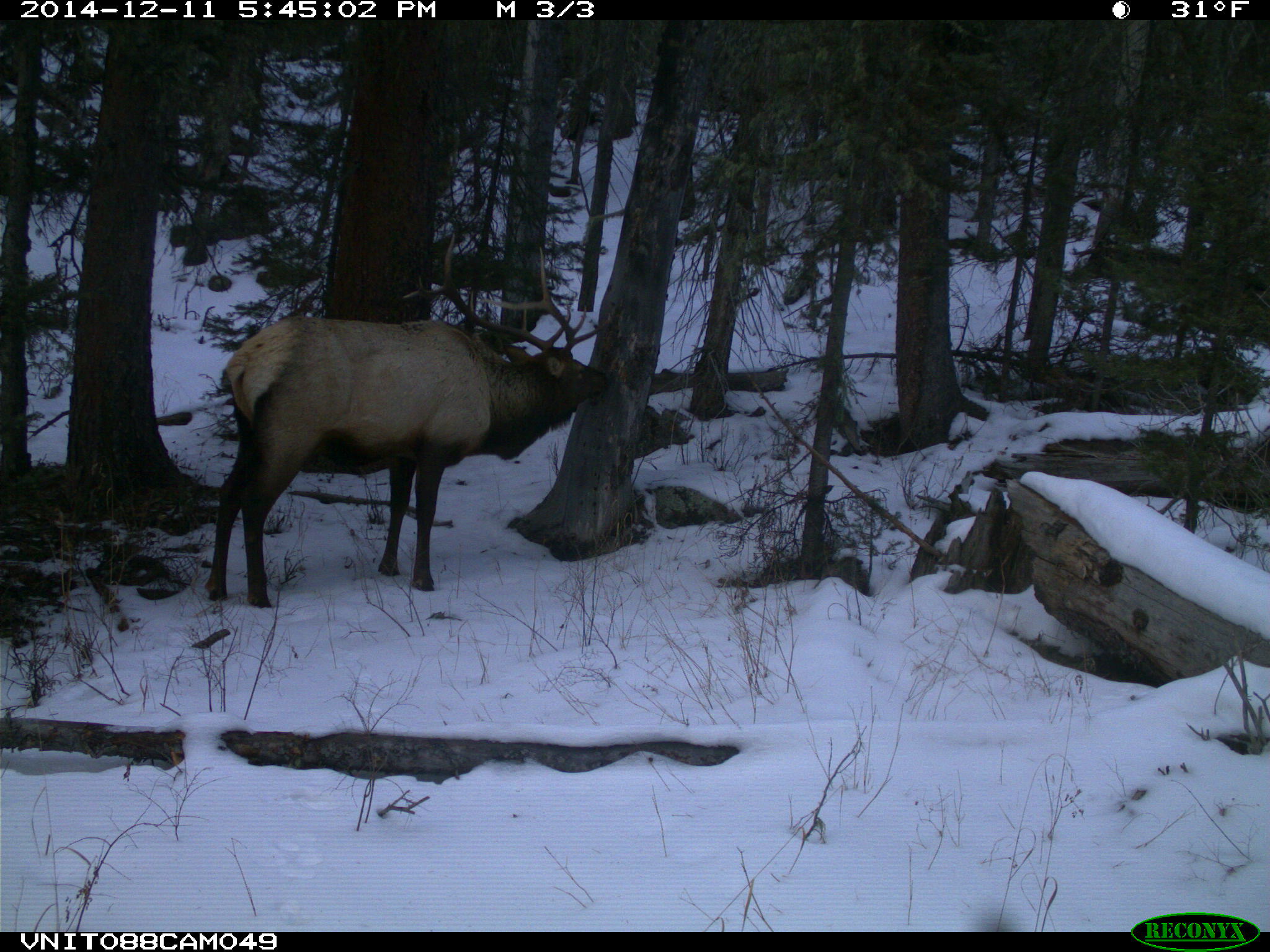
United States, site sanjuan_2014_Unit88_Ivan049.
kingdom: Animalia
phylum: Chordata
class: Mammalia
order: Artiodactyla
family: Cervidae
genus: Cervus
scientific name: Cervus elaphus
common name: red deer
Cervus elaphus (red deer).